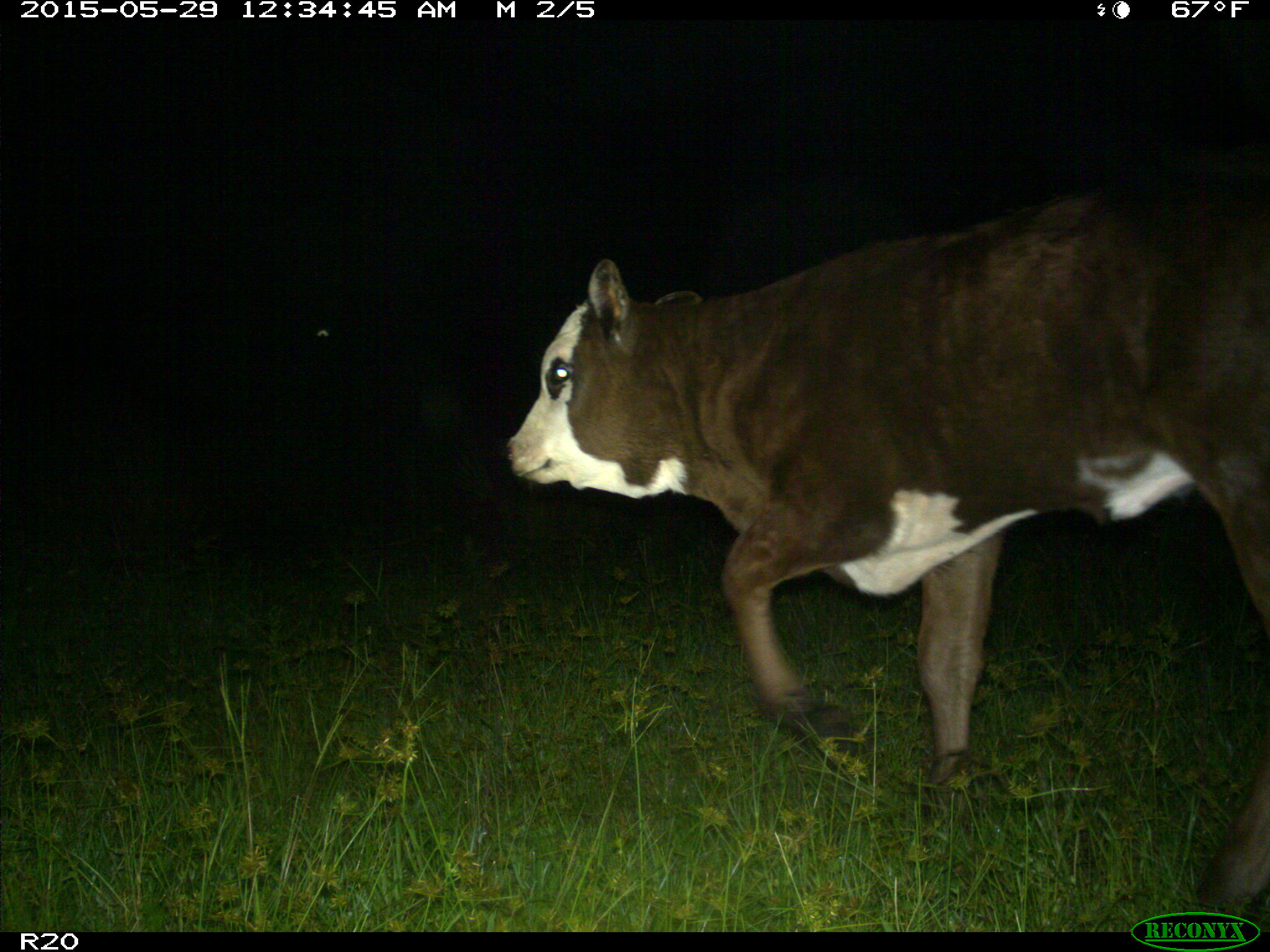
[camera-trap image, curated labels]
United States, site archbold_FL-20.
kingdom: Animalia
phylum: Chordata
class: Mammalia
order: Artiodactyla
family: Bovidae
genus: Bos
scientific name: Bos taurus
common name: domestic cow